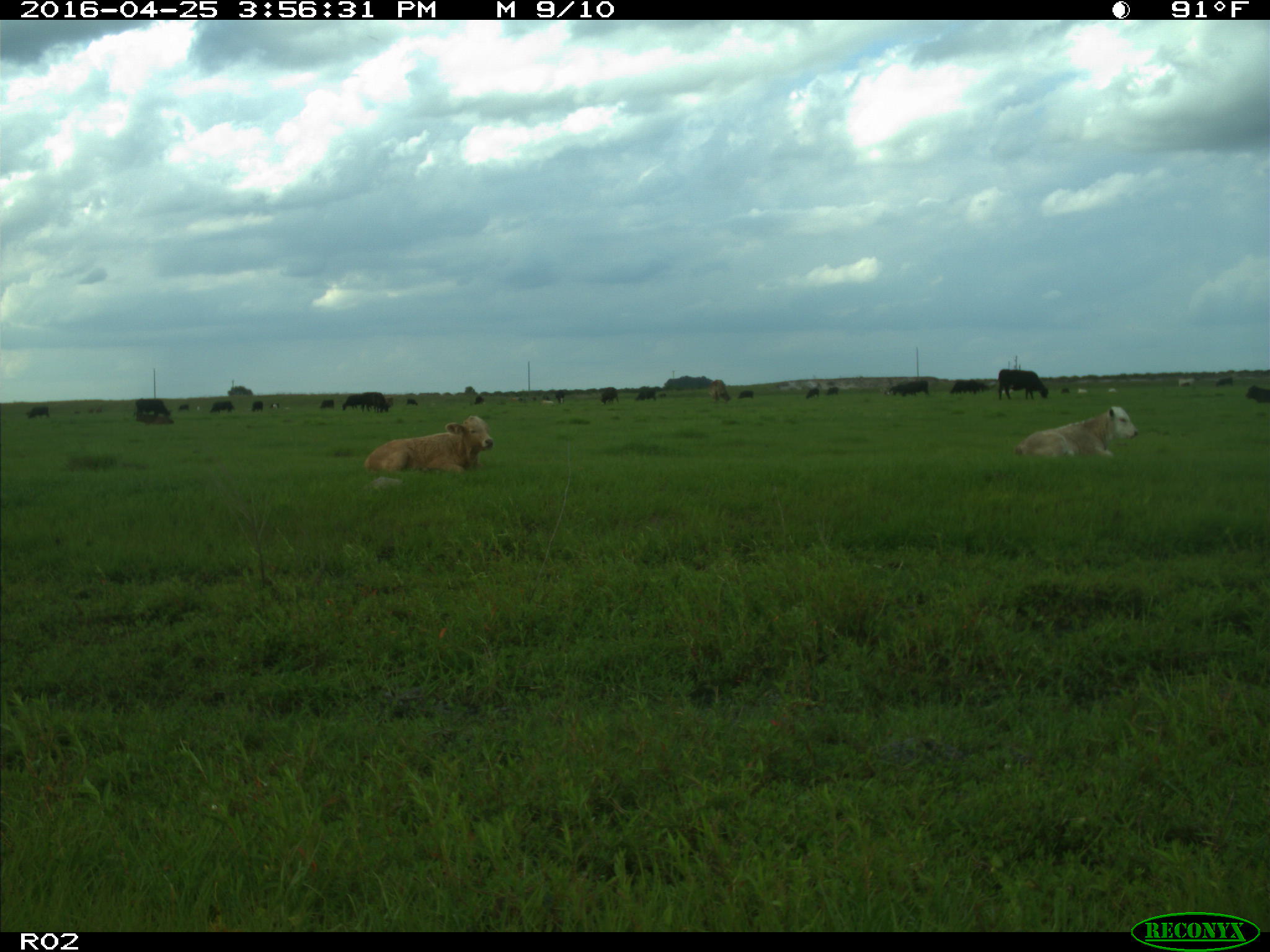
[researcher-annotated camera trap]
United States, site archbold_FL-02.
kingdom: Animalia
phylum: Chordata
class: Mammalia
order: Artiodactyla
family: Bovidae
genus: Bos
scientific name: Bos taurus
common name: domestic cow